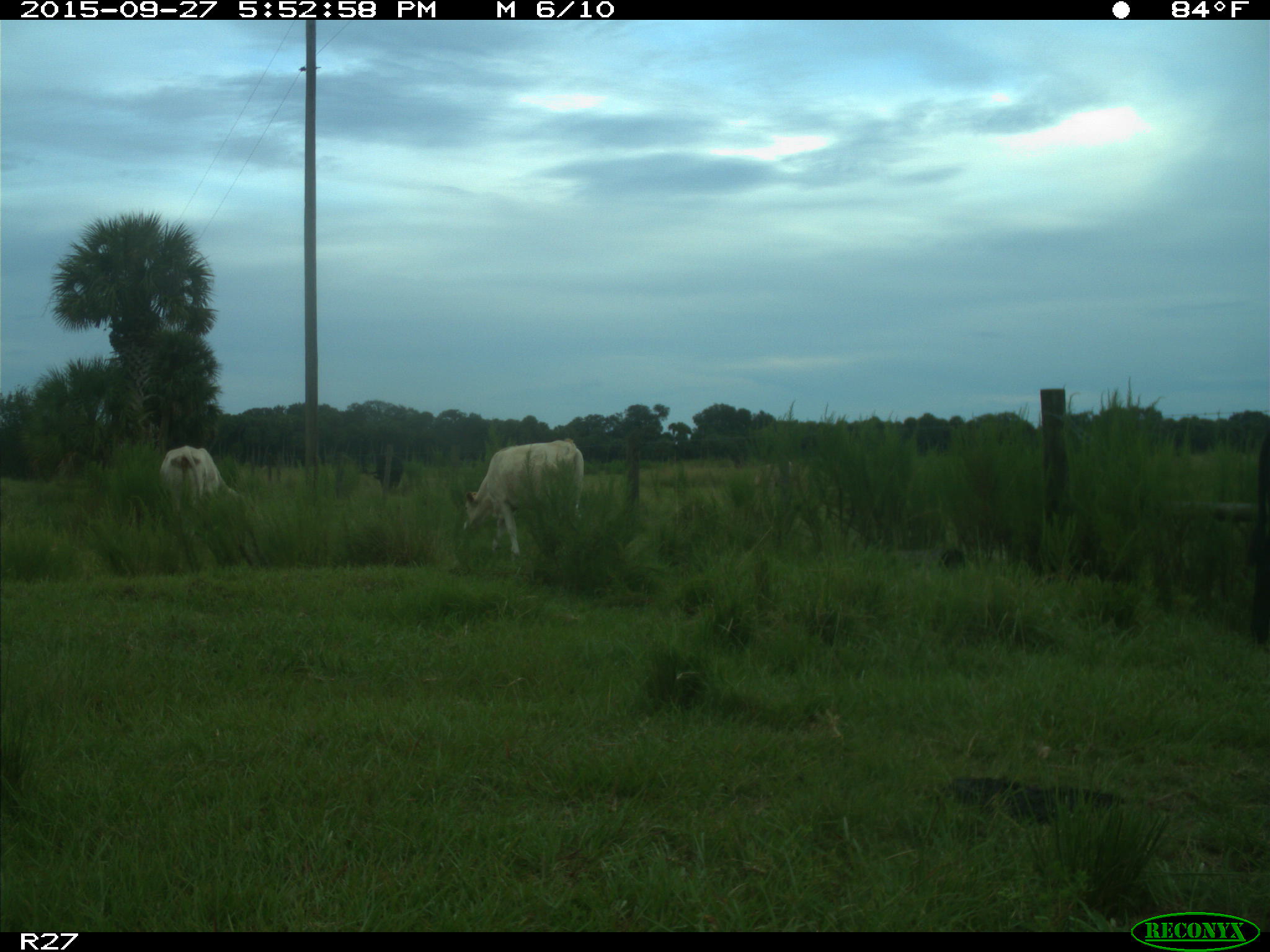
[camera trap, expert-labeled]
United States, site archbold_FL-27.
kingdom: Animalia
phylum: Chordata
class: Mammalia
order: Artiodactyla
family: Bovidae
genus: Bos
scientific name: Bos taurus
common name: domestic cow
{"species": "Bos taurus (domestic cow)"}